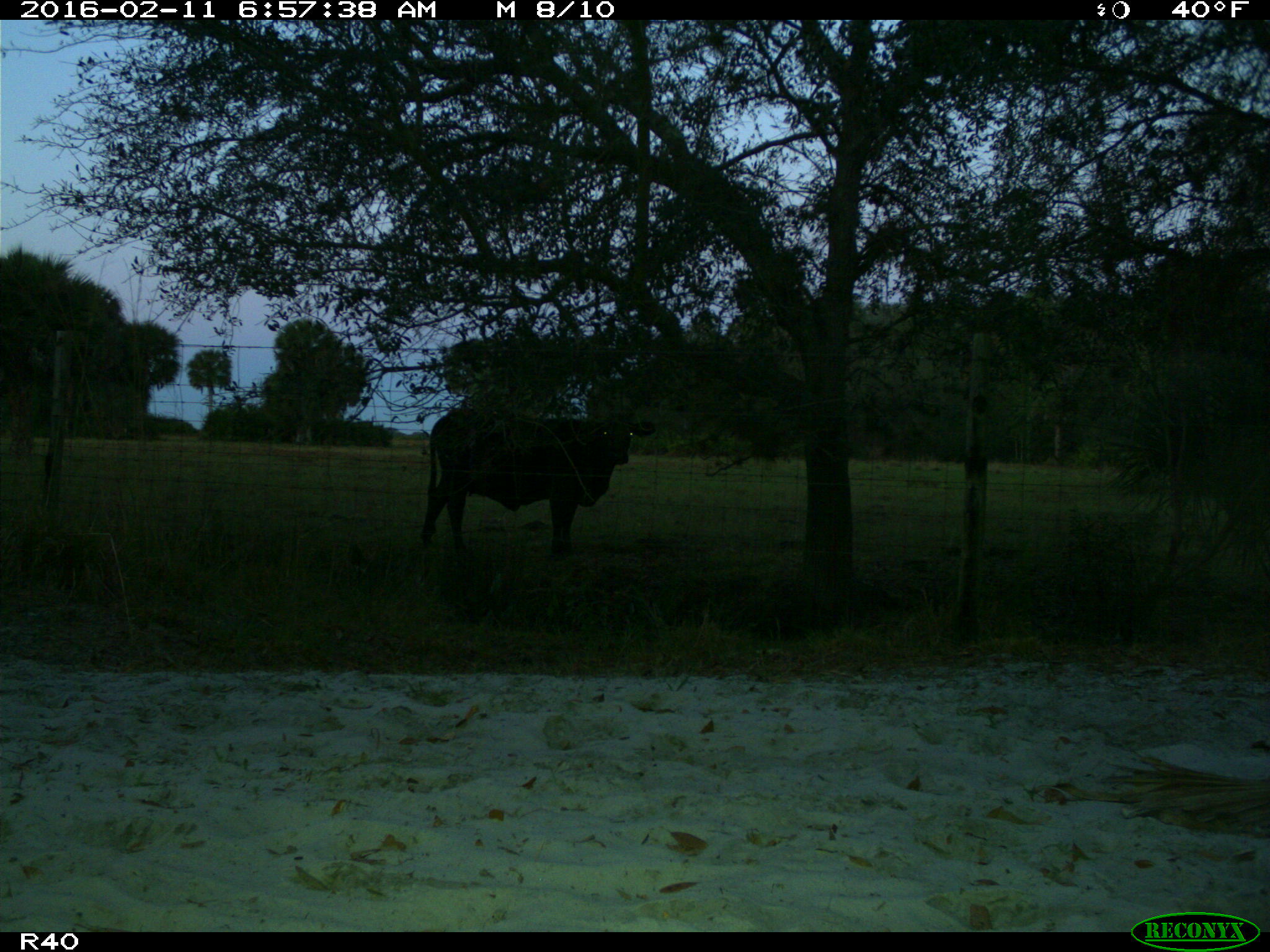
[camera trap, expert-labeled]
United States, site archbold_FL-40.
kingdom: Animalia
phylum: Chordata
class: Mammalia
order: Artiodactyla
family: Bovidae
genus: Bos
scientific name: Bos taurus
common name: domestic cow